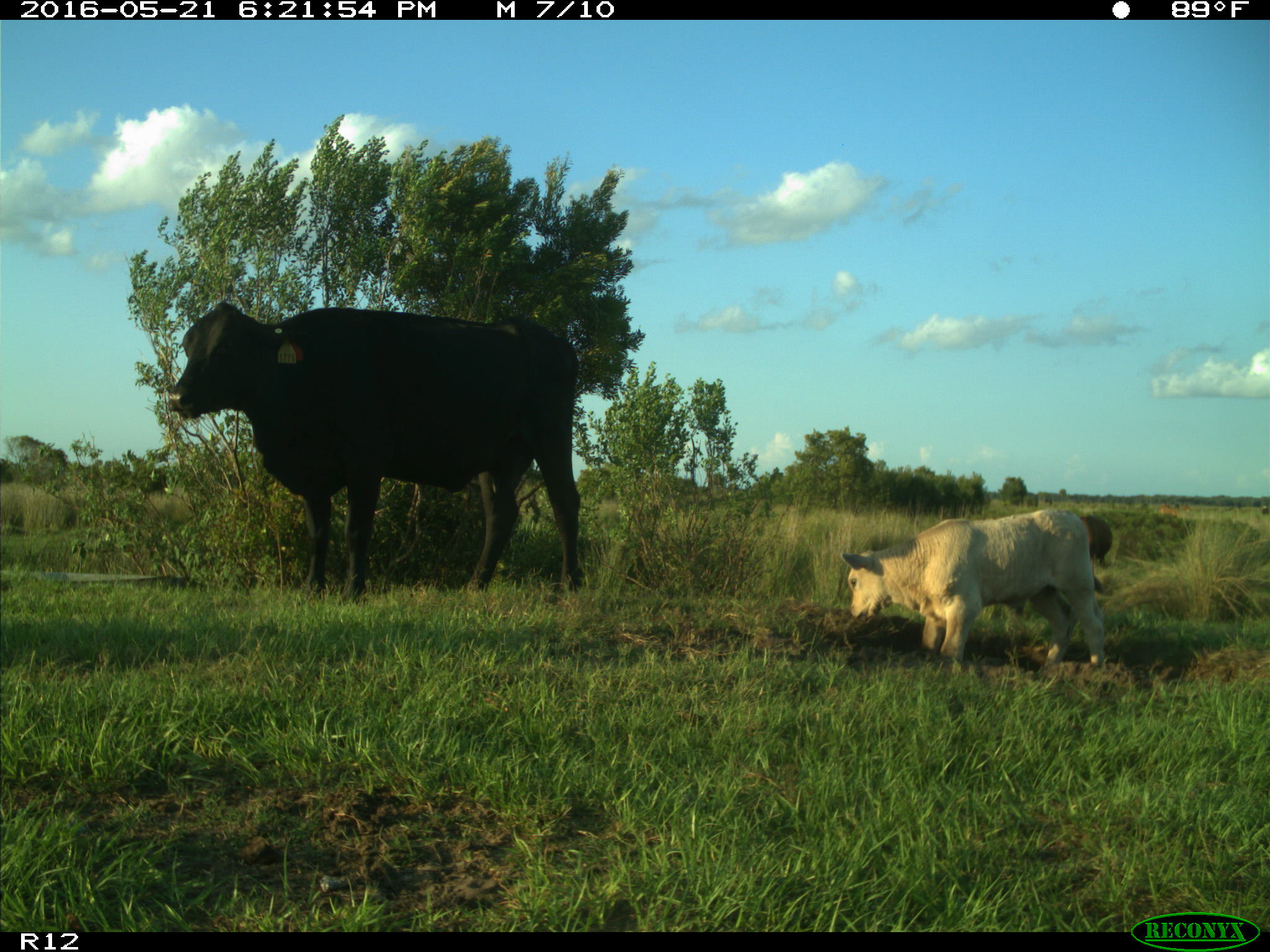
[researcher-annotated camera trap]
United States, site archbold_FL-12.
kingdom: Animalia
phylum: Chordata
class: Mammalia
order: Artiodactyla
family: Bovidae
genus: Bos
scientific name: Bos taurus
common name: domestic cow